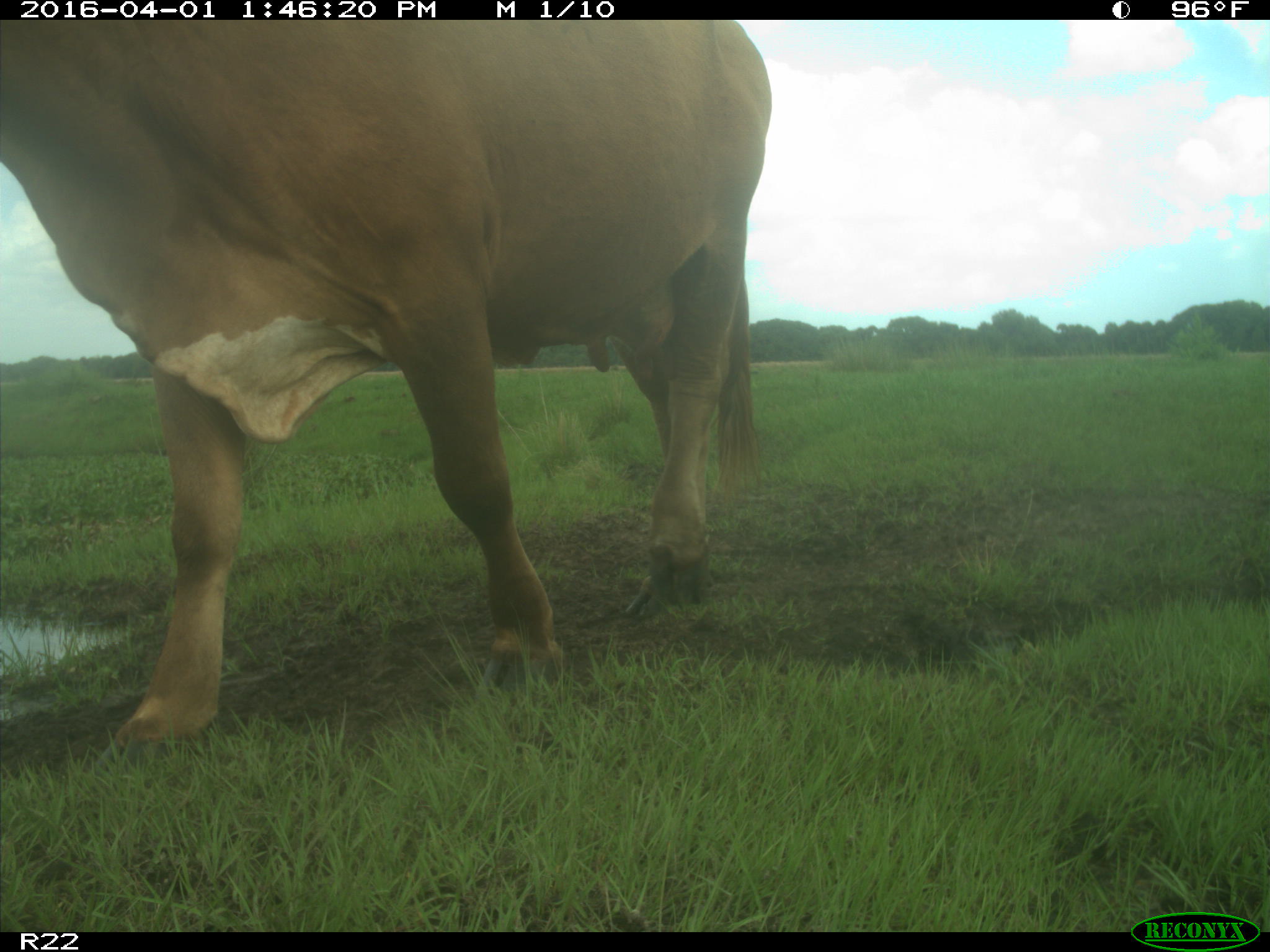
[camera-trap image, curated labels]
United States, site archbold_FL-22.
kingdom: Animalia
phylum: Chordata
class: Mammalia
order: Artiodactyla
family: Bovidae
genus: Bos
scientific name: Bos taurus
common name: domestic cow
Bos taurus (domestic cow).